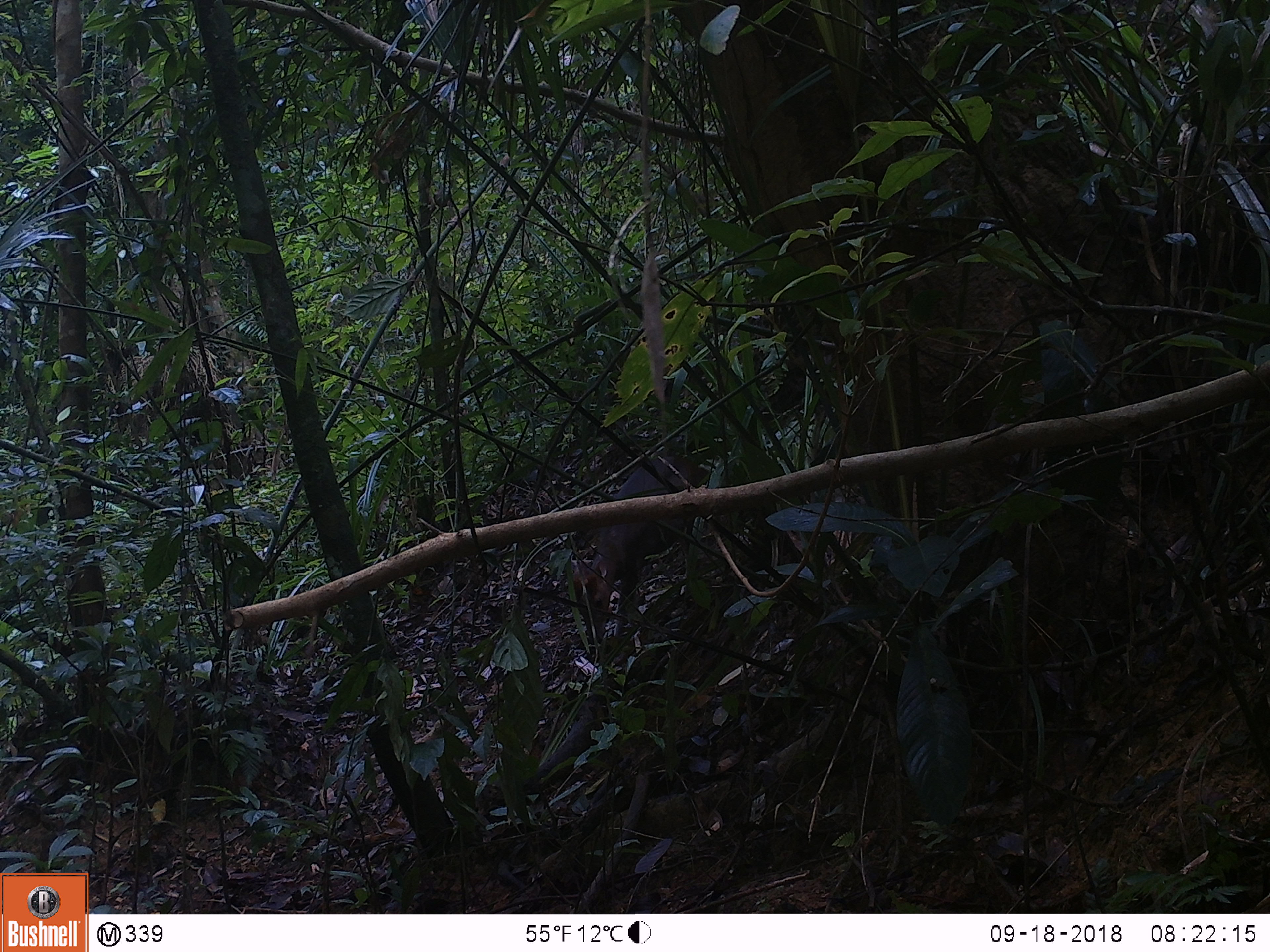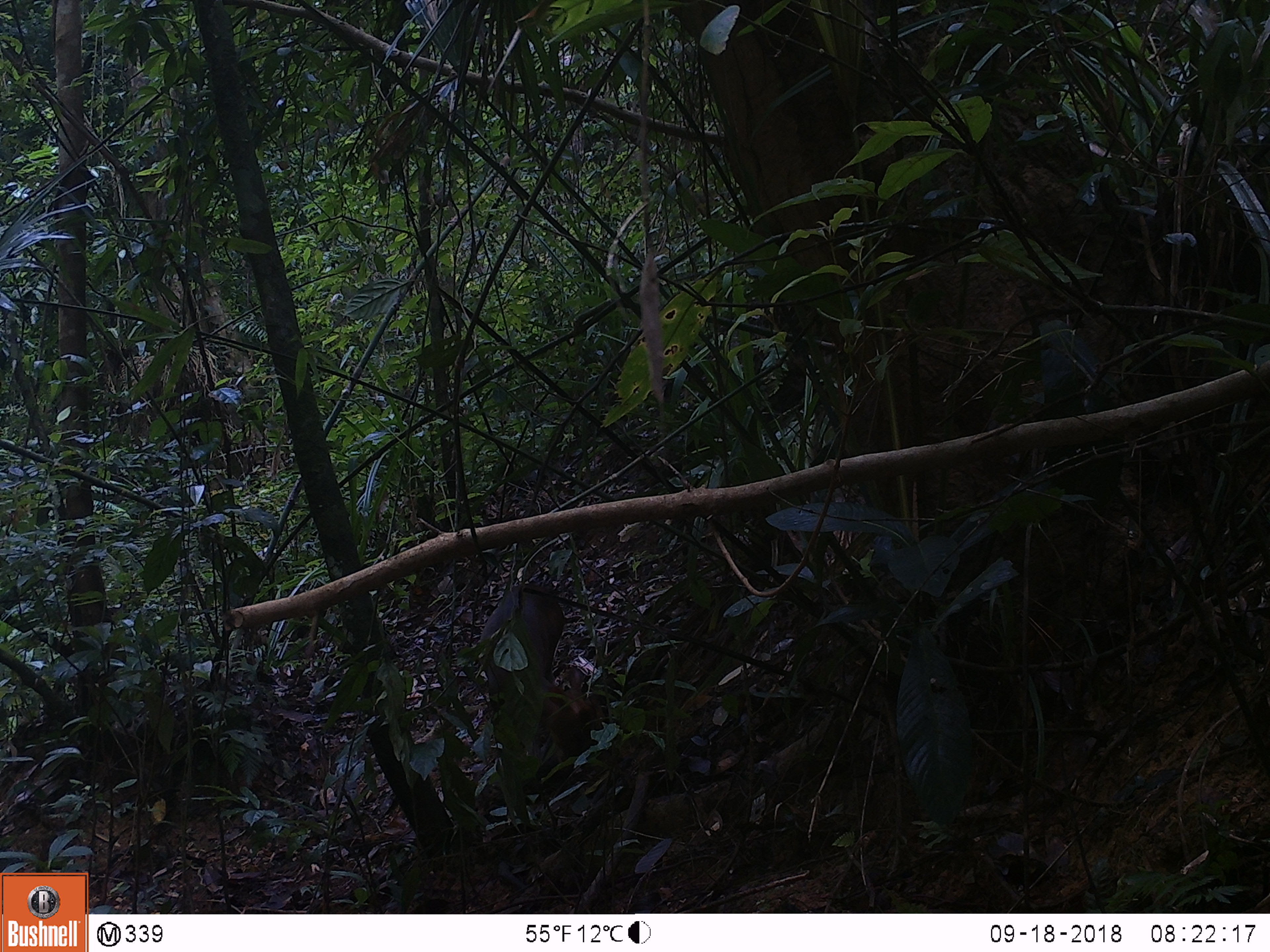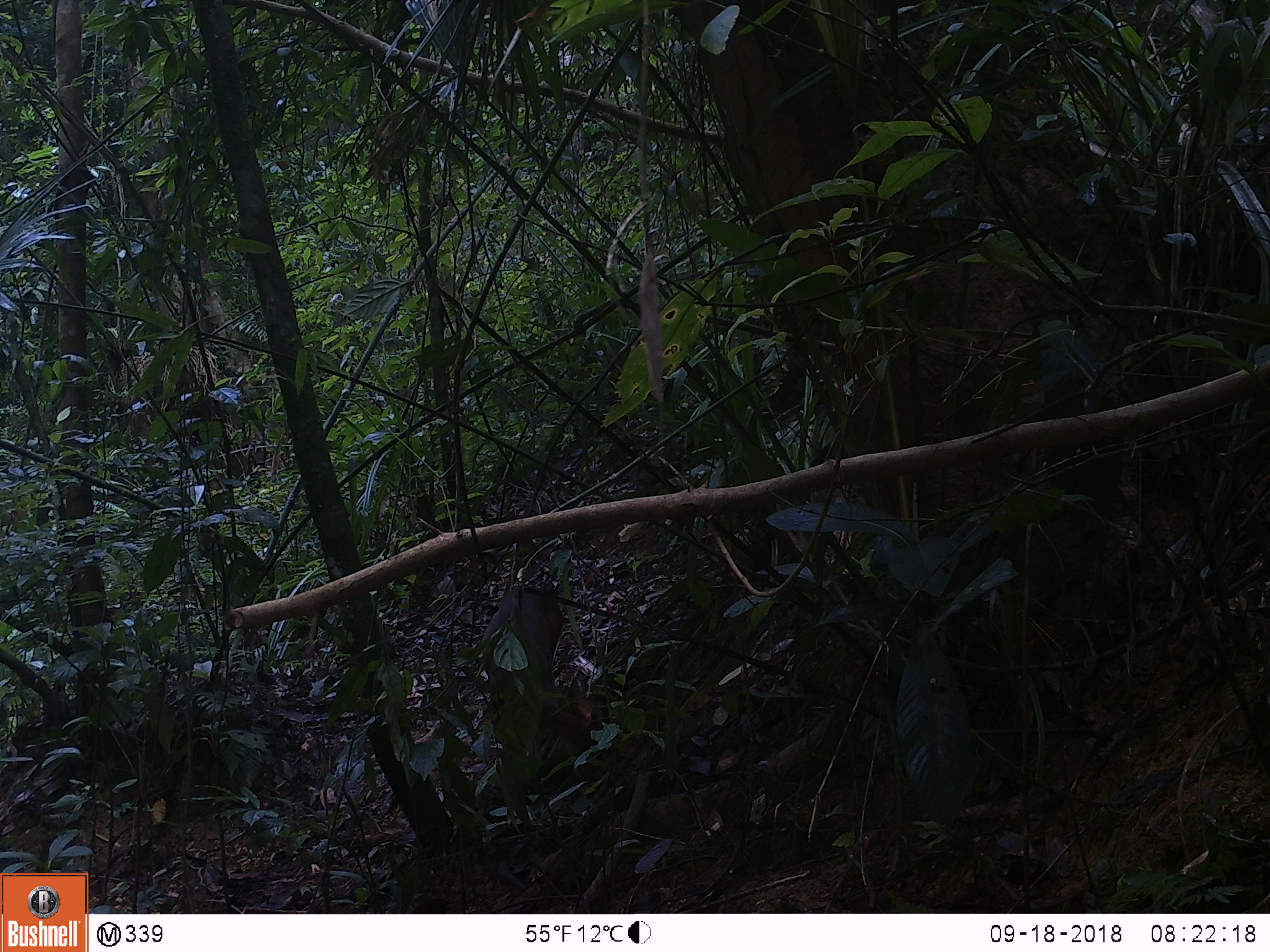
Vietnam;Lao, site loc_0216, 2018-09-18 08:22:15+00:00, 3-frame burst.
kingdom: Animalia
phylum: Chordata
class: Mammalia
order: Artiodactyla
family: Cervidae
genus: Muntiacus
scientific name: Muntiacus rooseveltorum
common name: roosevelt's muntjac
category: roosevelts muntjac group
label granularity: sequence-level